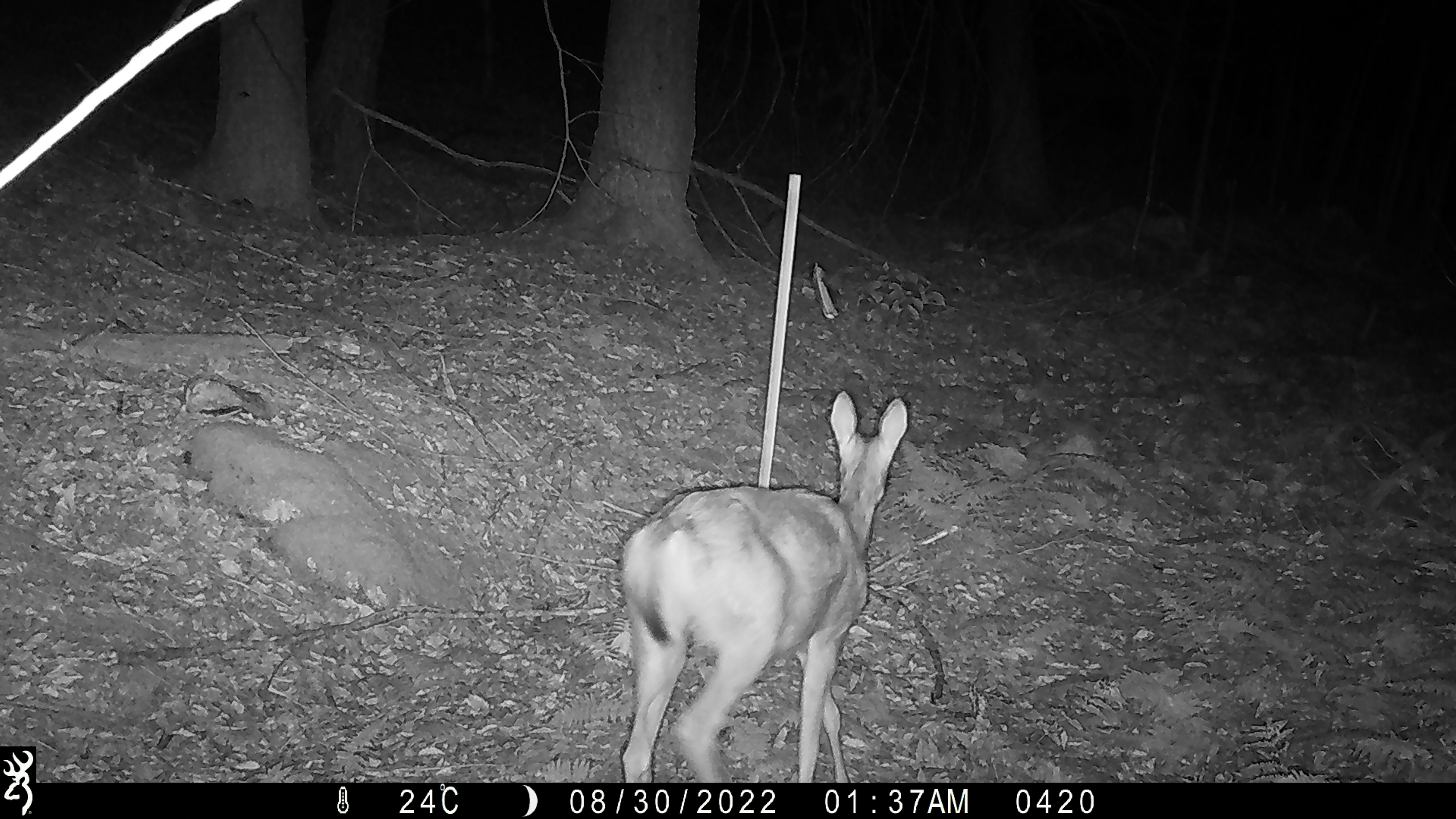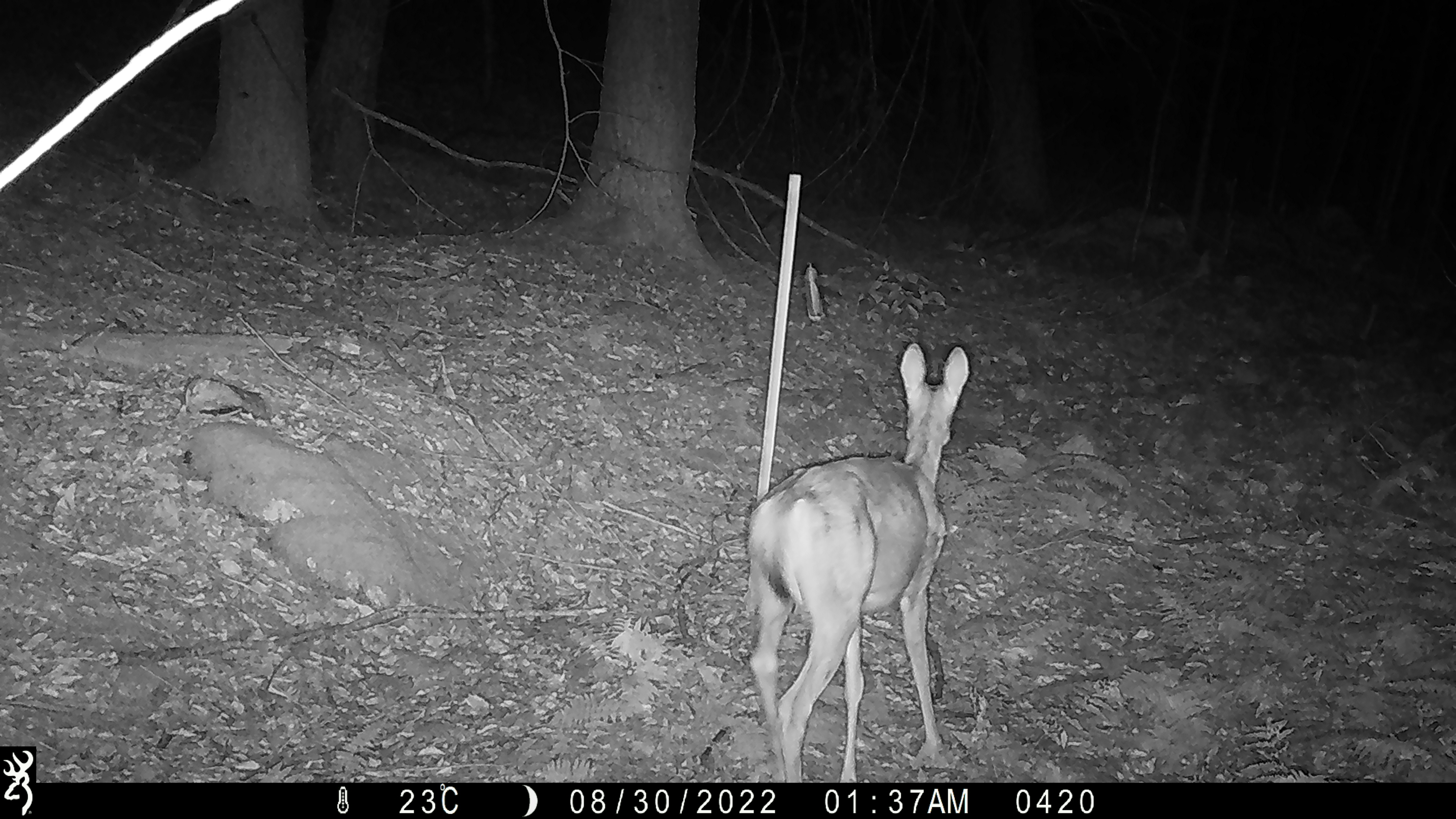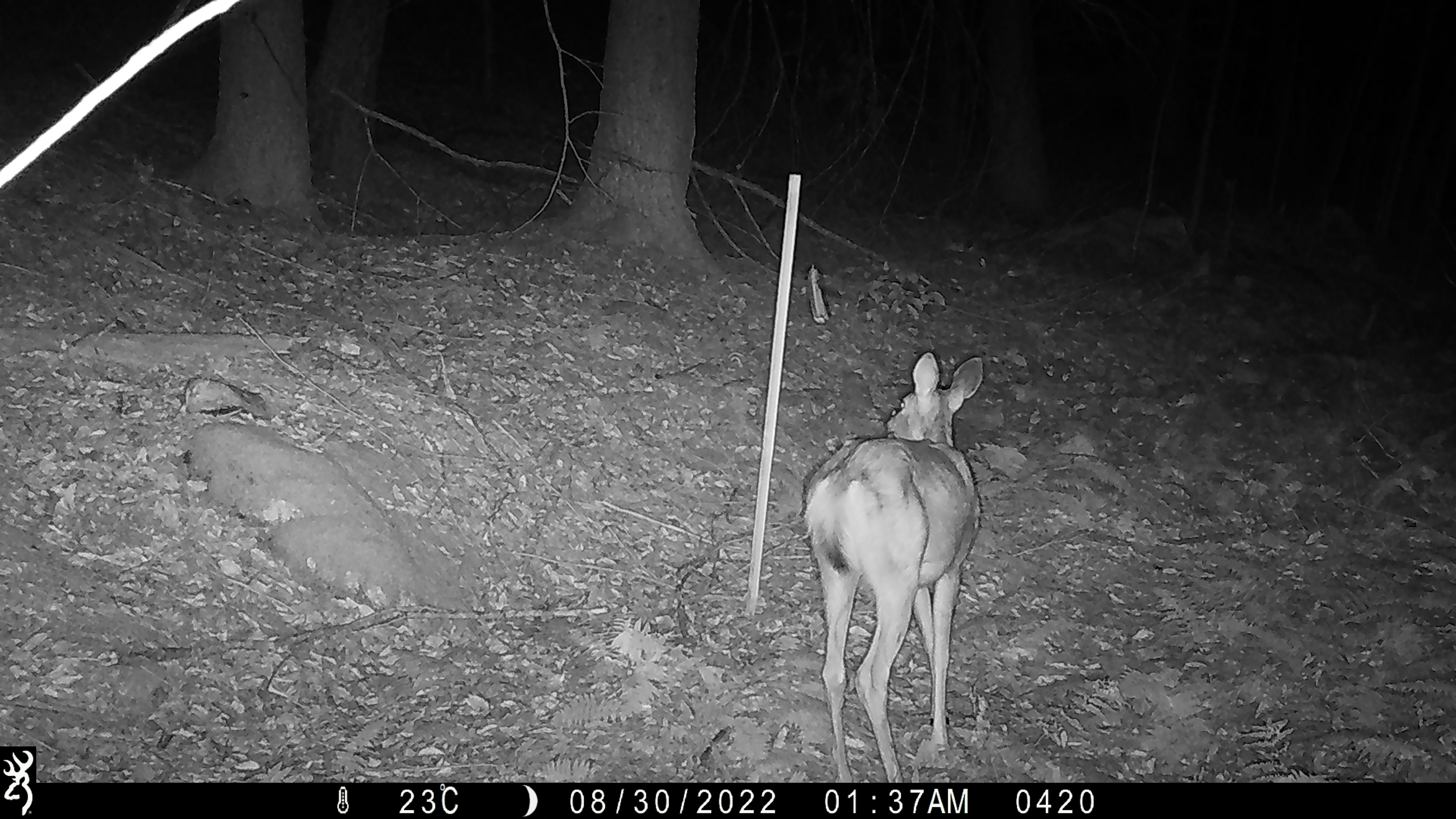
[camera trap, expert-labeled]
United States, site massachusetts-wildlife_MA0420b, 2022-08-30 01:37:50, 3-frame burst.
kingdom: Animalia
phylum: Chordata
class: Mammalia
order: Artiodactyla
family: Cervidae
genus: Odocoileus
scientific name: Odocoileus virginianus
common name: white-tailed deer